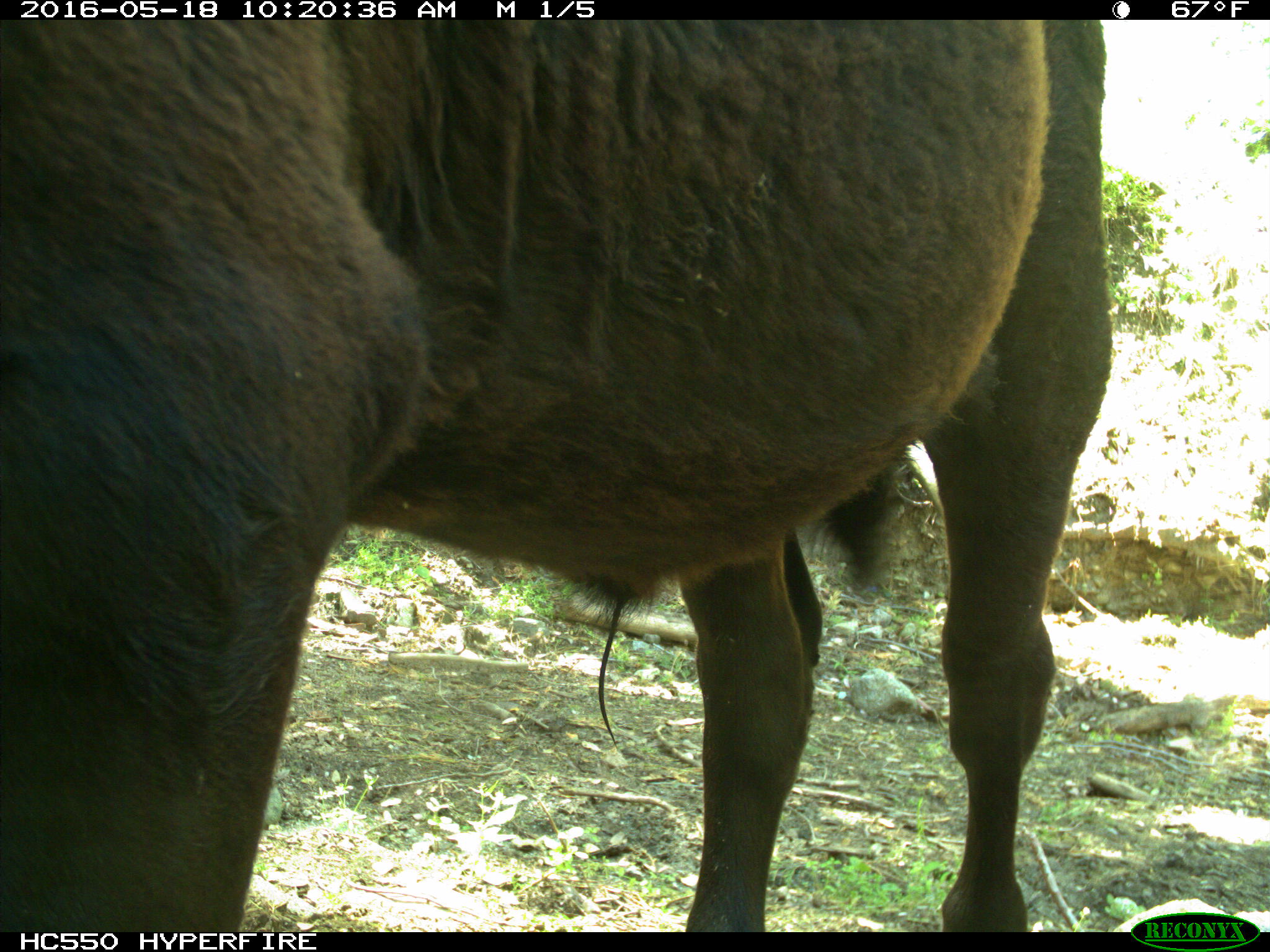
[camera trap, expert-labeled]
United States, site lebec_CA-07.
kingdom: Animalia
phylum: Chordata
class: Mammalia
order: Artiodactyla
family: Bovidae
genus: Bos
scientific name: Bos taurus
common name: domestic cow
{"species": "Bos taurus (domestic cow)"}